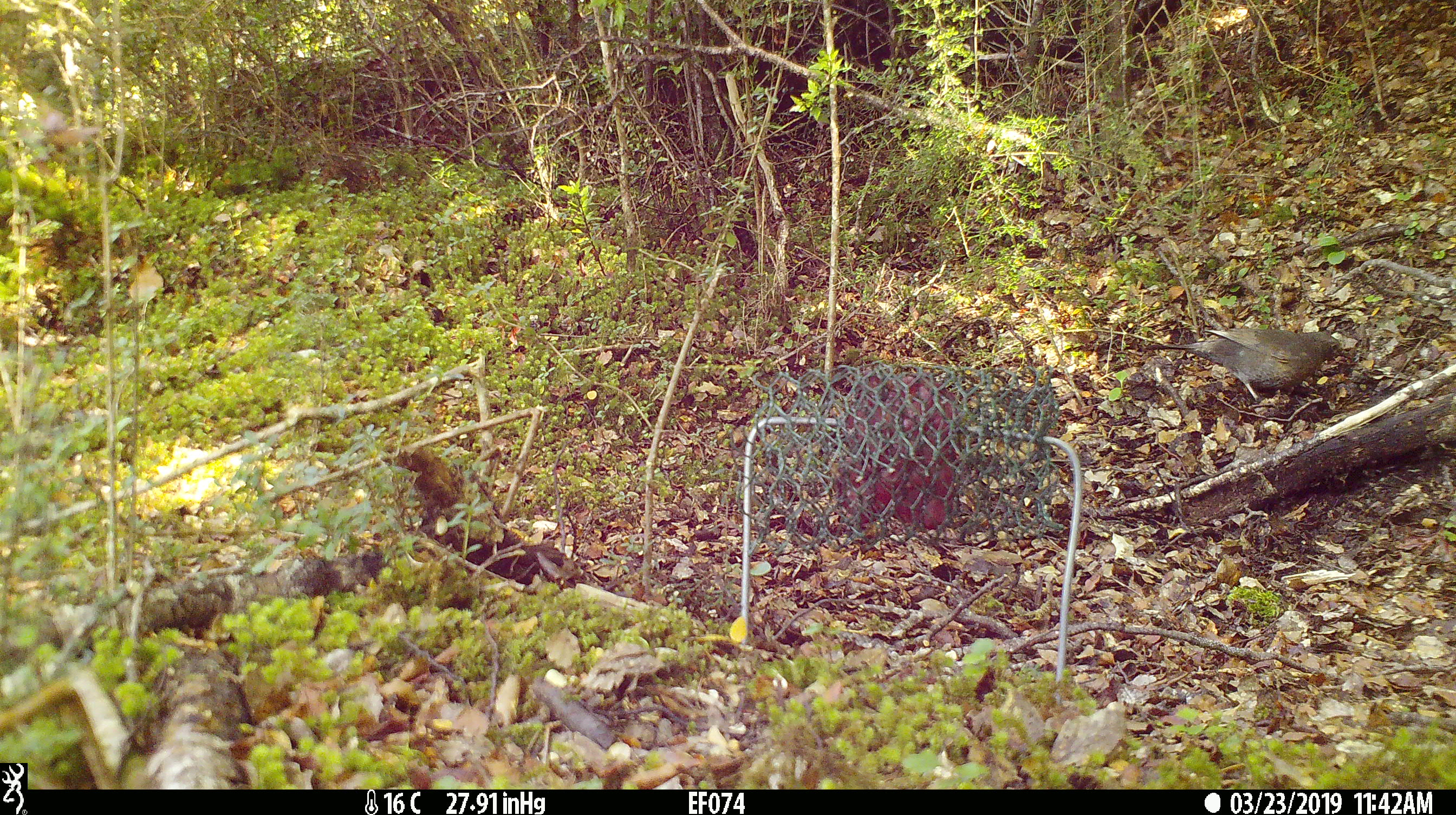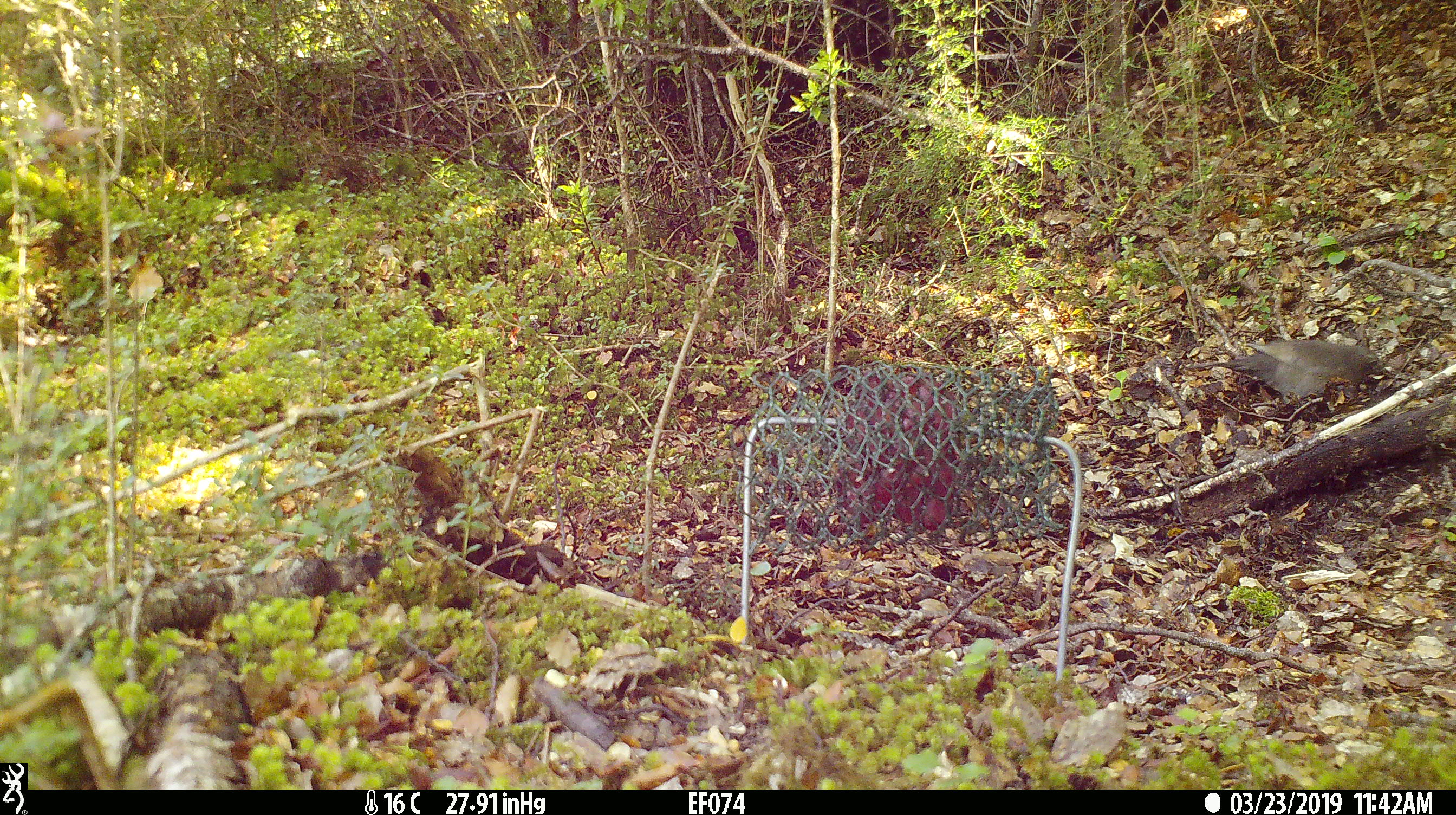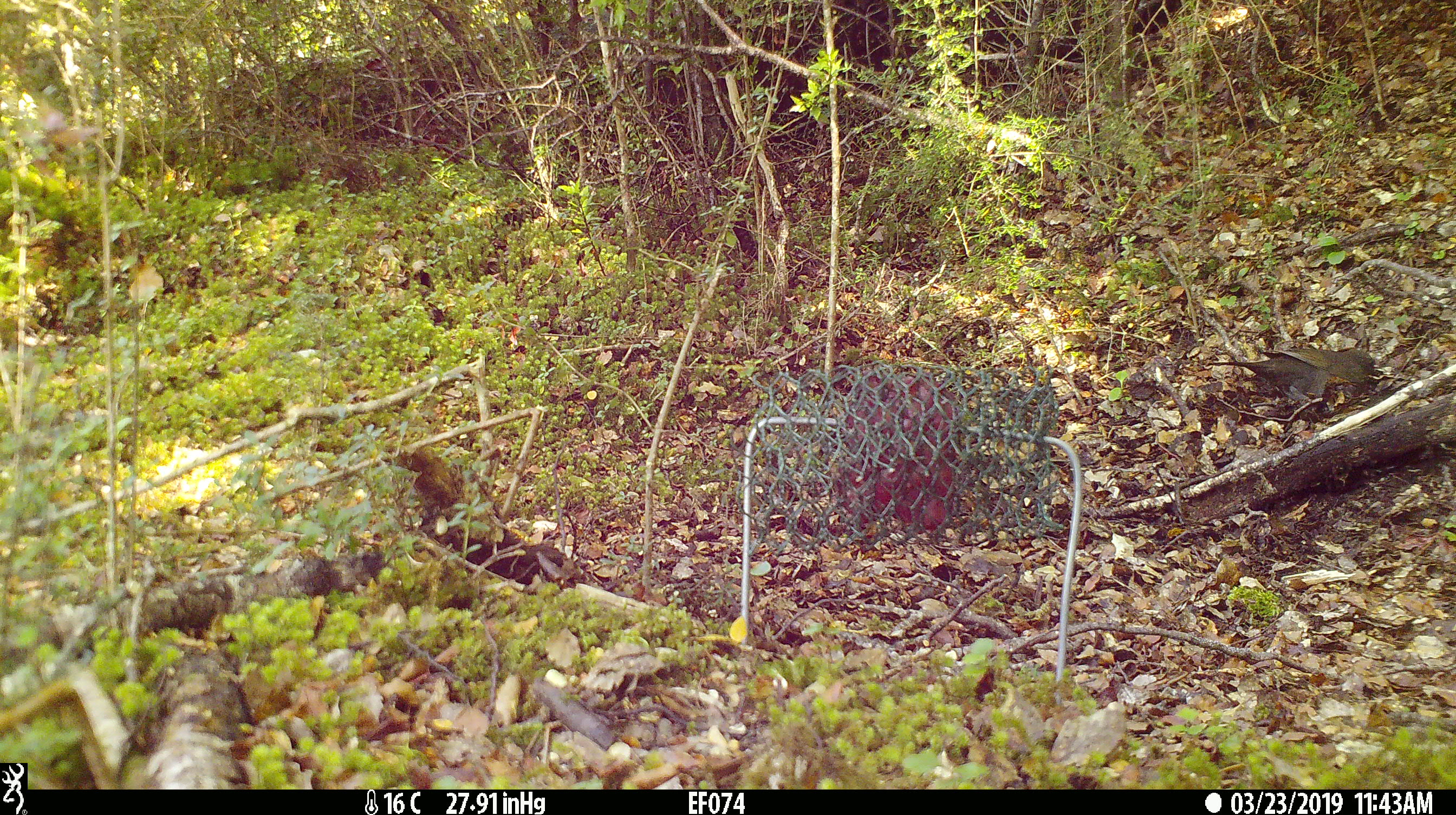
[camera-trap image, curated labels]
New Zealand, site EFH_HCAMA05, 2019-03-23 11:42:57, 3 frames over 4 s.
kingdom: Animalia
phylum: Chordata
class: Aves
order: Passeriformes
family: Turdidae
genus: Turdus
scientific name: Turdus merula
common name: eurasian blackbird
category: blackbird